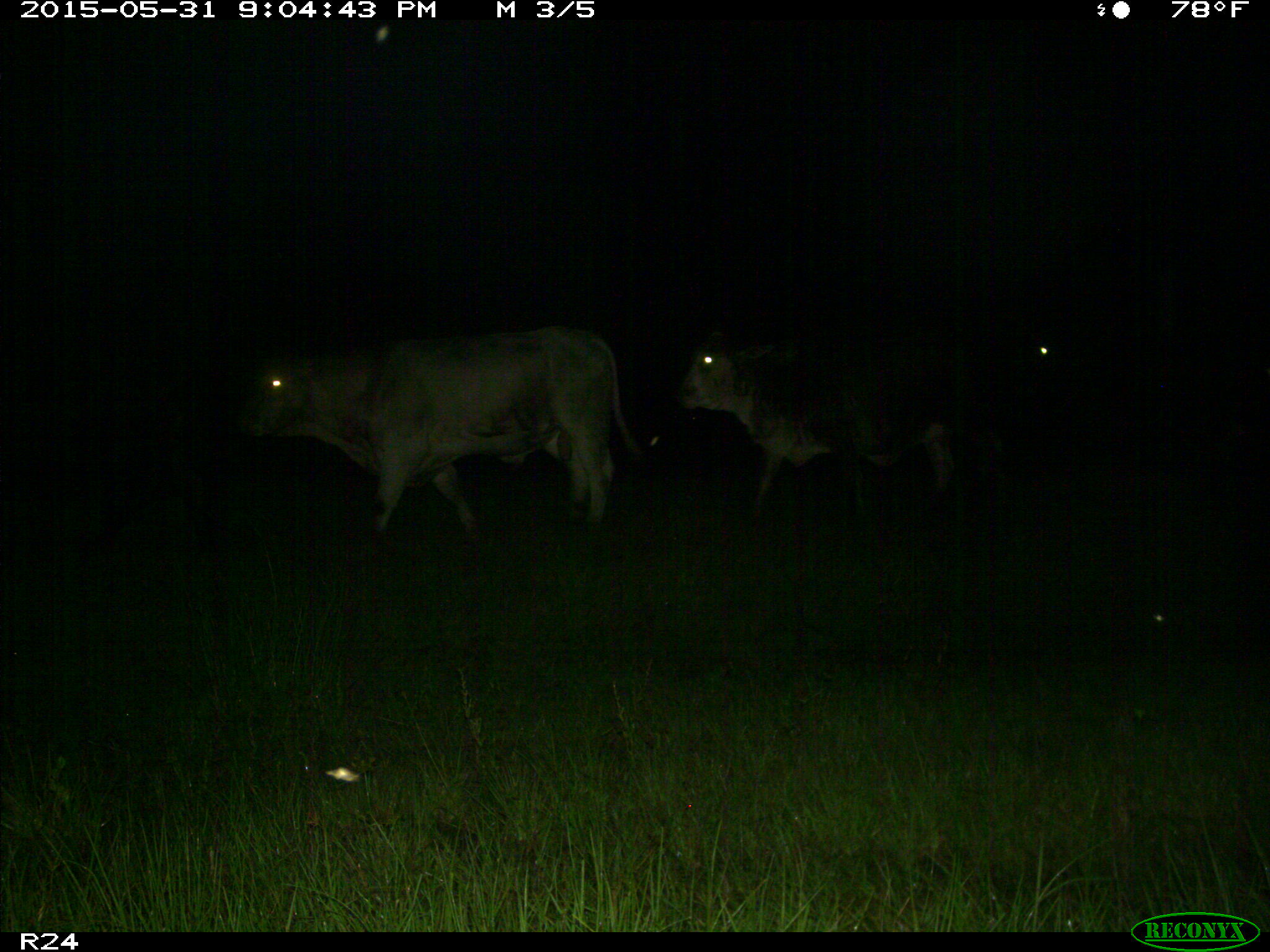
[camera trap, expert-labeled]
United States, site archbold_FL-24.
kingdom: Animalia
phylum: Chordata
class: Mammalia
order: Artiodactyla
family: Bovidae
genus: Bos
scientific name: Bos taurus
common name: domestic cow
Bos taurus (domestic cow).